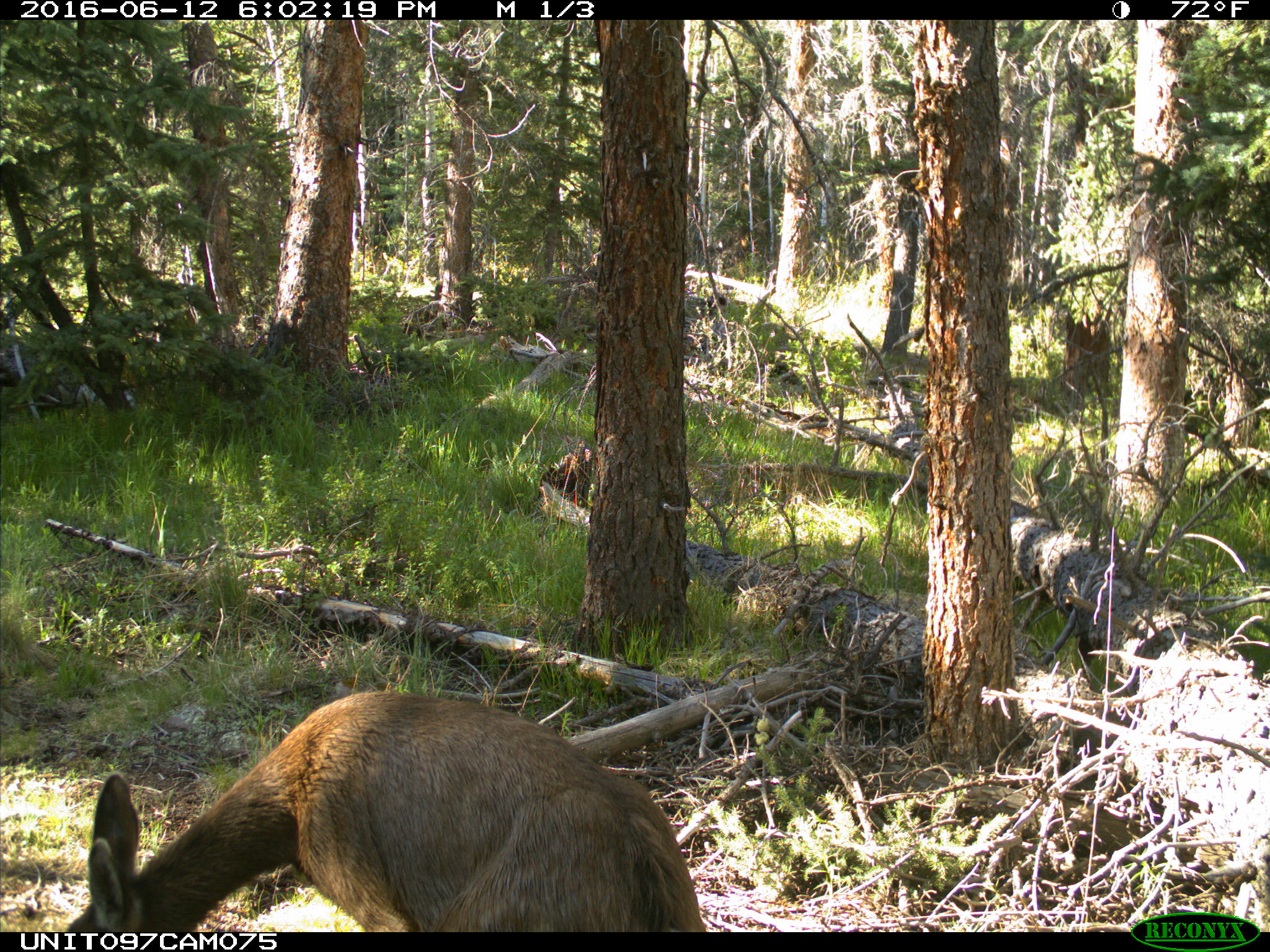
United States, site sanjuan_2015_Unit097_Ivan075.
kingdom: Animalia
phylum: Chordata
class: Mammalia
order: Artiodactyla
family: Cervidae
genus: Odocoileus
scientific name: Odocoileus hemionus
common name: mule deer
Odocoileus hemionus (mule deer).